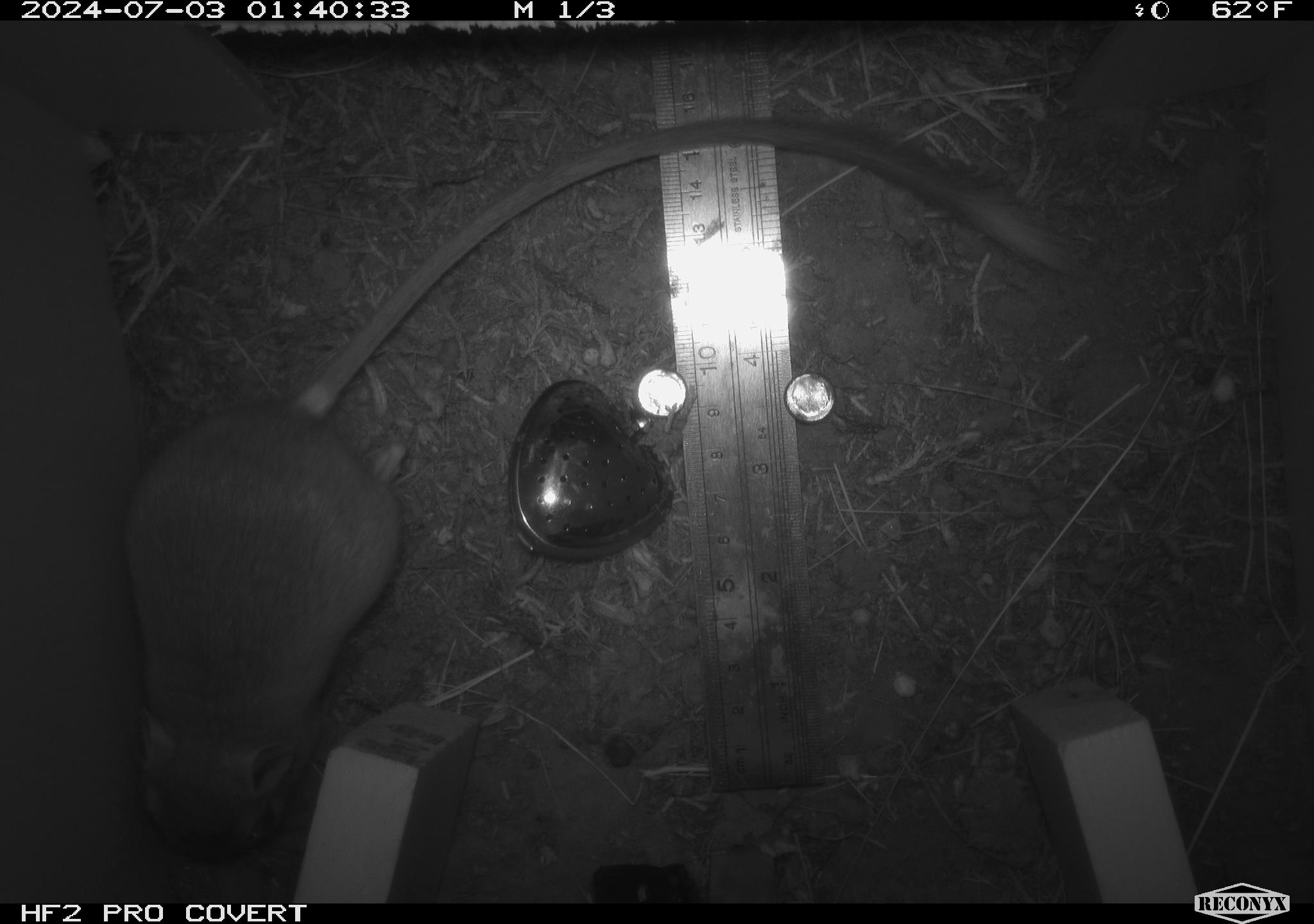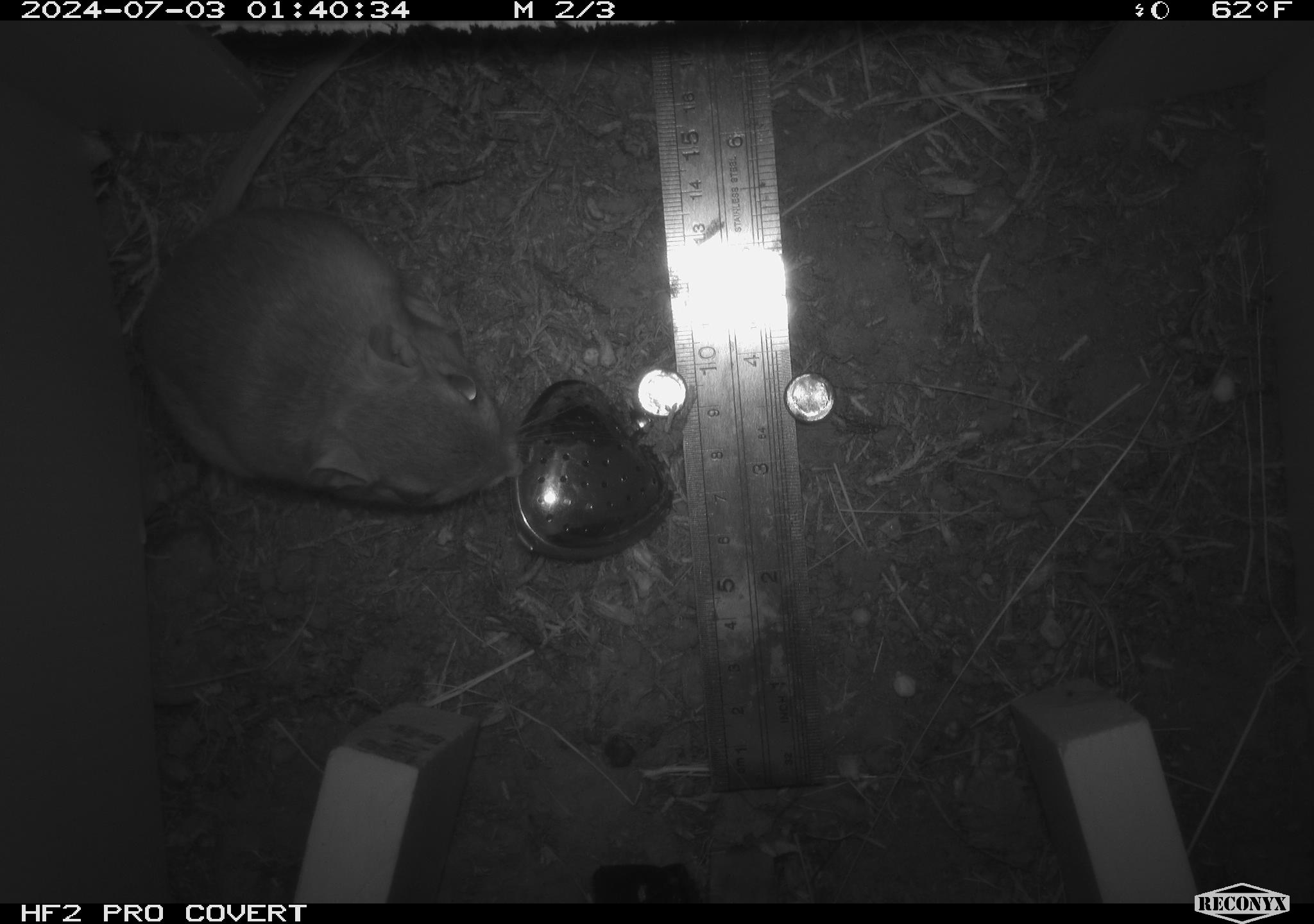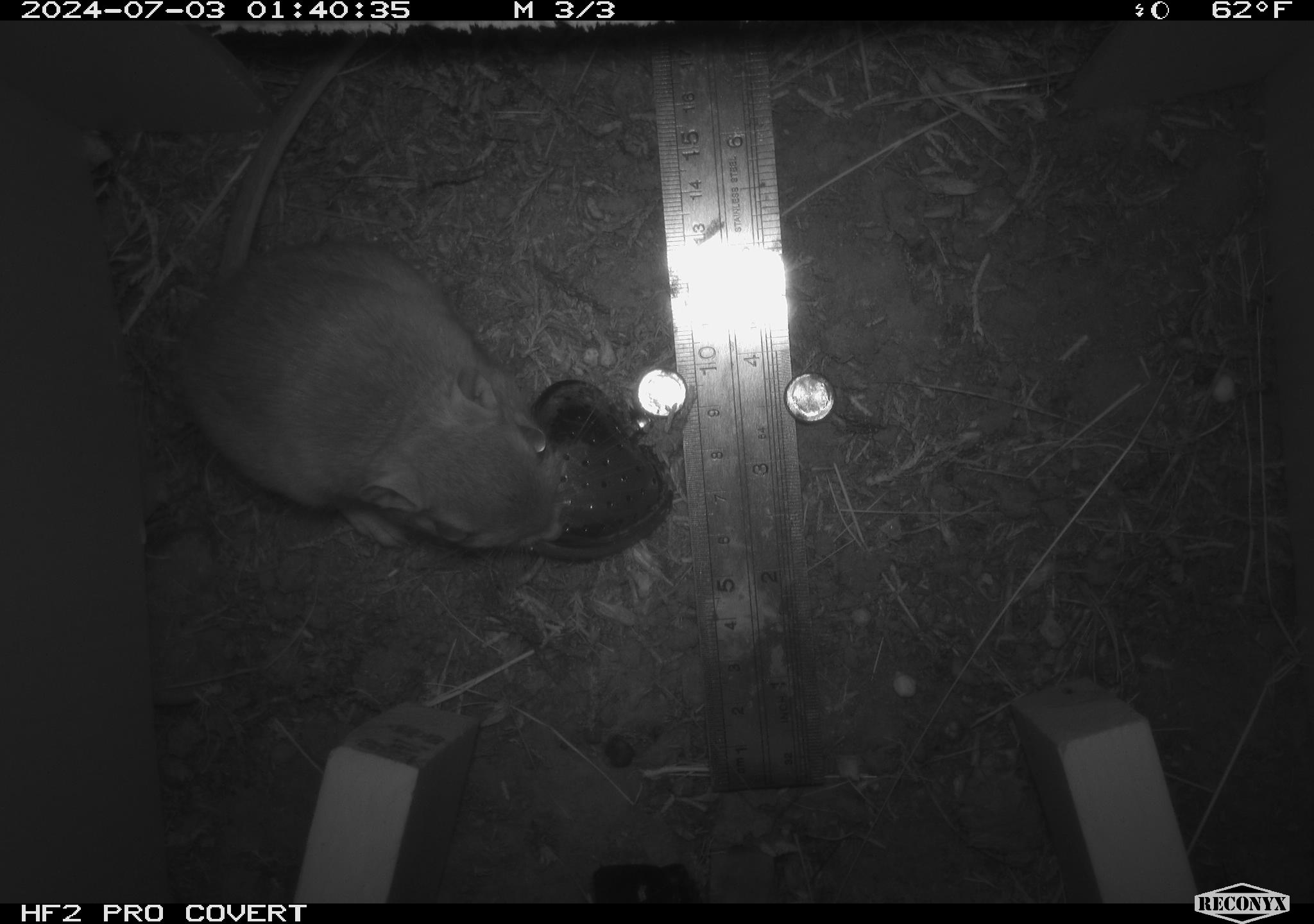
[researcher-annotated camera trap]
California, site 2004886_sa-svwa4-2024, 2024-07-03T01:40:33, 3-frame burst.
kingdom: Animalia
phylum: Chordata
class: Mammalia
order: Rodentia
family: Heteromyidae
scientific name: Heteromyidae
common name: kangaroo rats and pocket mice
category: heteromyidae family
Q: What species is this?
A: Heteromyidae family (kangaroo rats and pocket mice) (Heteromyidae).